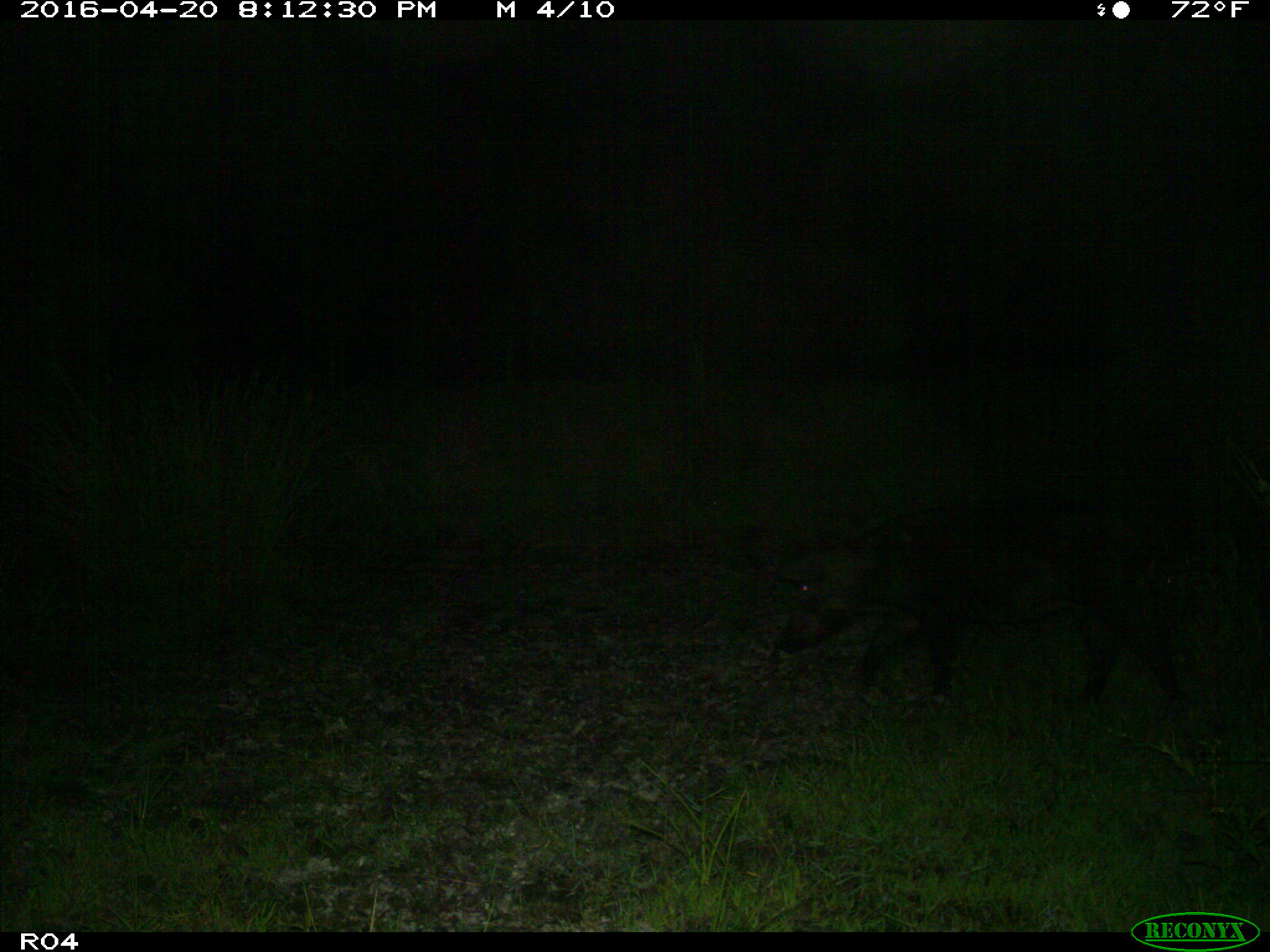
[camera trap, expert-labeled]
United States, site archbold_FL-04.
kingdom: Animalia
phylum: Chordata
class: Mammalia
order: Artiodactyla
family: Suidae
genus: Sus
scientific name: Sus scrofa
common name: wild boar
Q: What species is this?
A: Sus scrofa (wild boar).